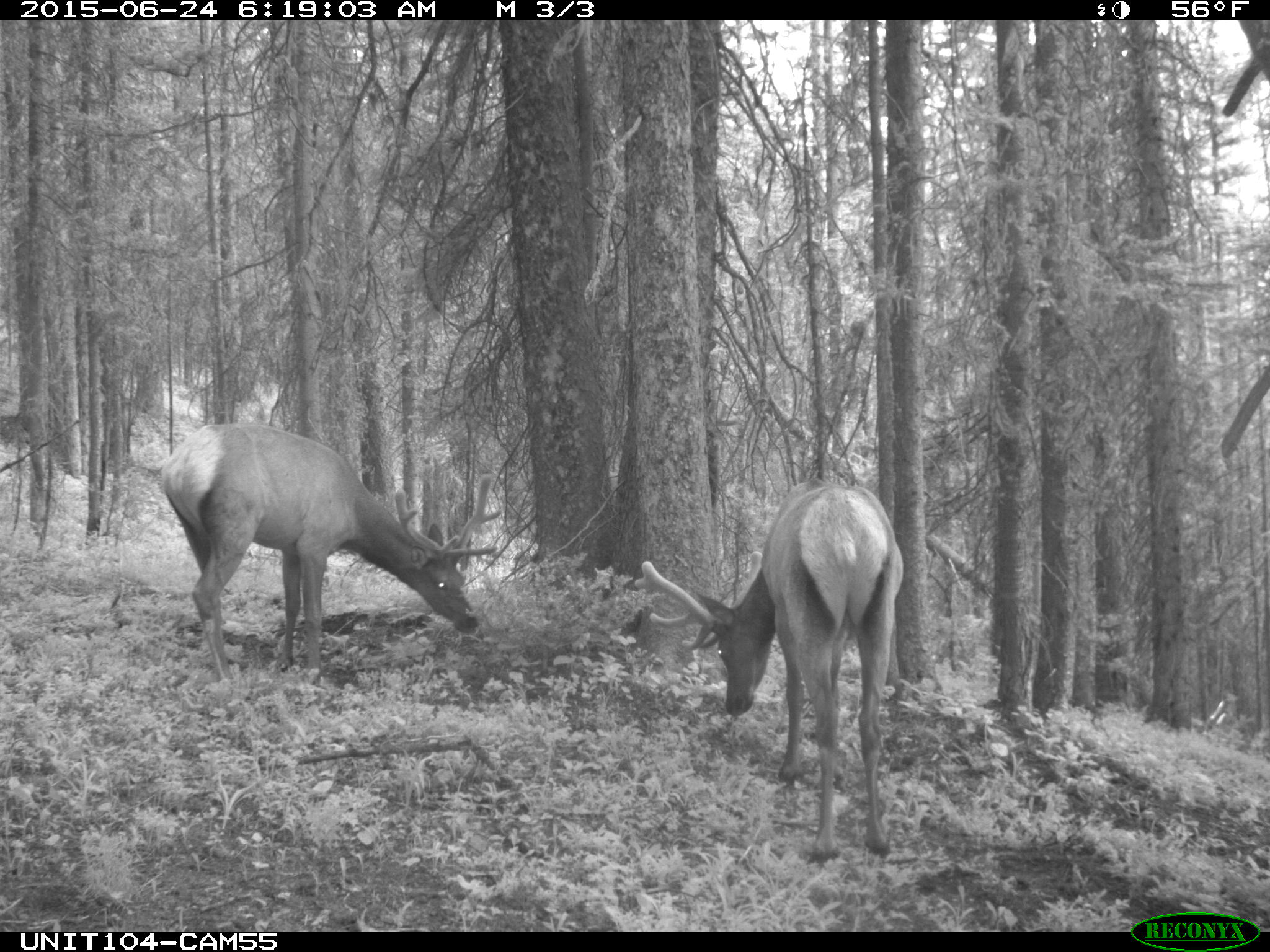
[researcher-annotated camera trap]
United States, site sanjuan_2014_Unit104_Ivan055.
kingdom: Animalia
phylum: Chordata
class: Mammalia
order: Artiodactyla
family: Cervidae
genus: Cervus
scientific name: Cervus elaphus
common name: red deer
Cervus elaphus (red deer).